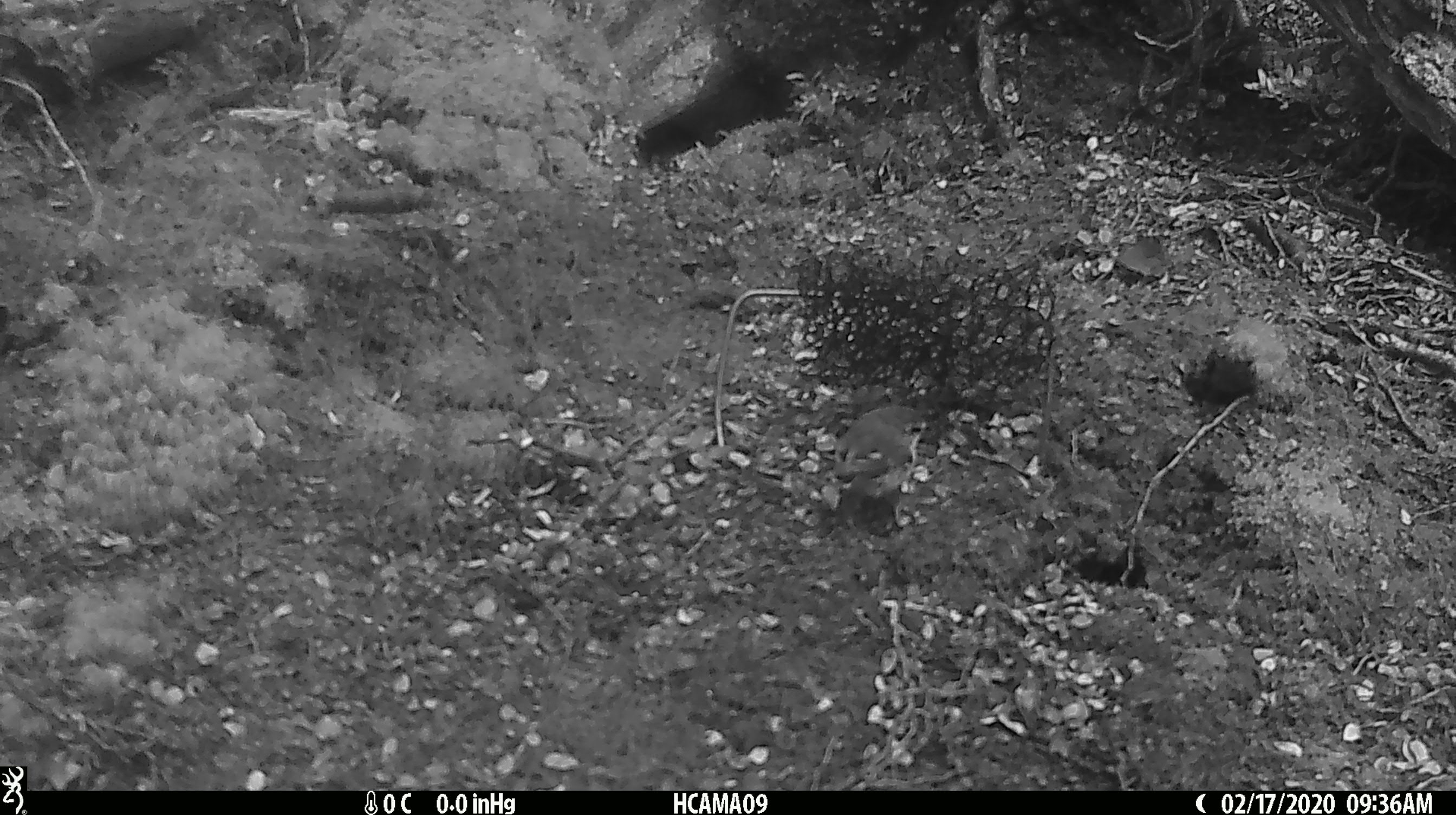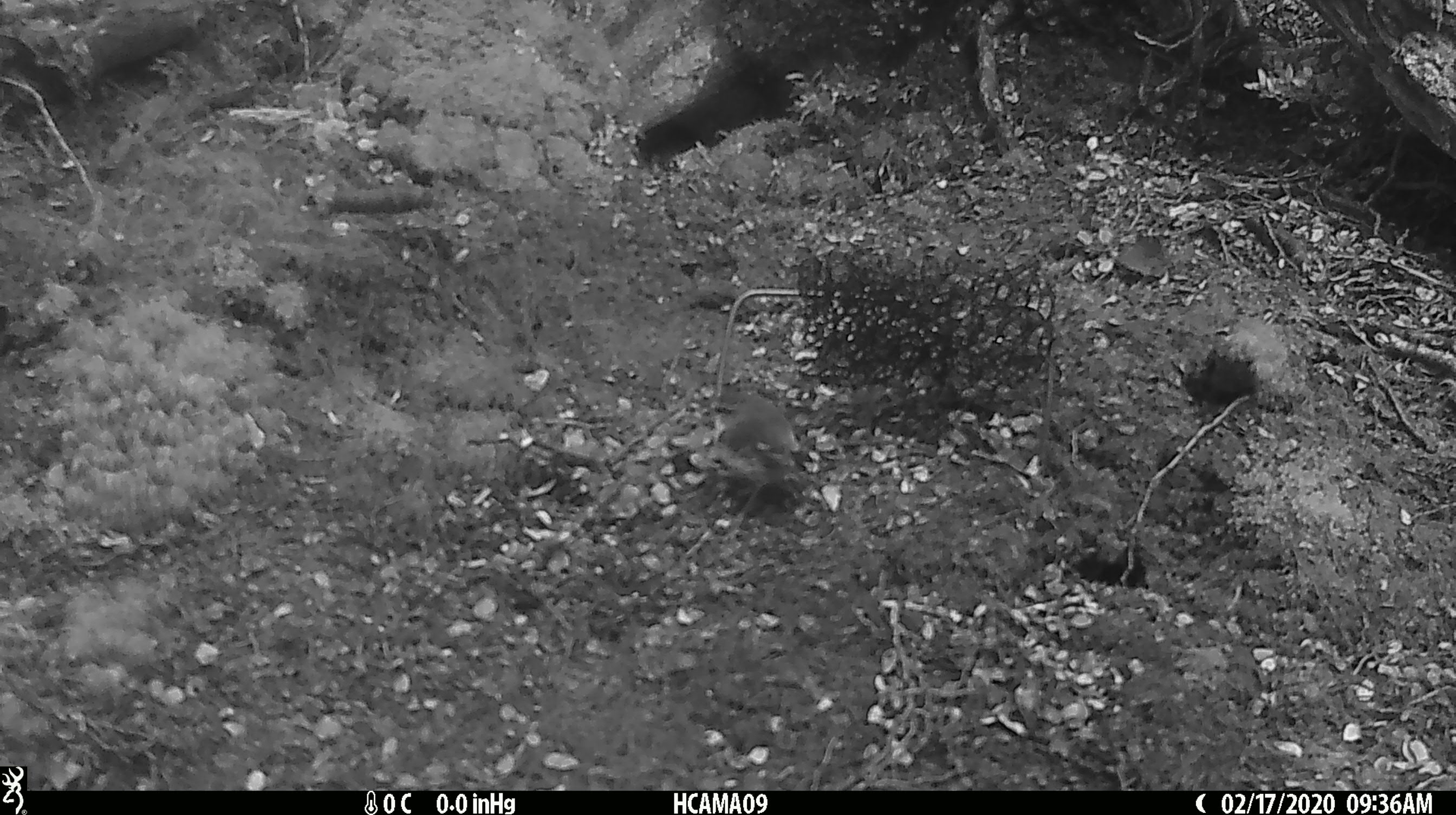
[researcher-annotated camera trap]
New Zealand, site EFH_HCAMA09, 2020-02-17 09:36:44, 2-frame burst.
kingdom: Animalia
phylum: Chordata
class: Aves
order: Passeriformes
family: Acanthisittidae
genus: Acanthisitta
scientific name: Acanthisitta chloris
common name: rifleman